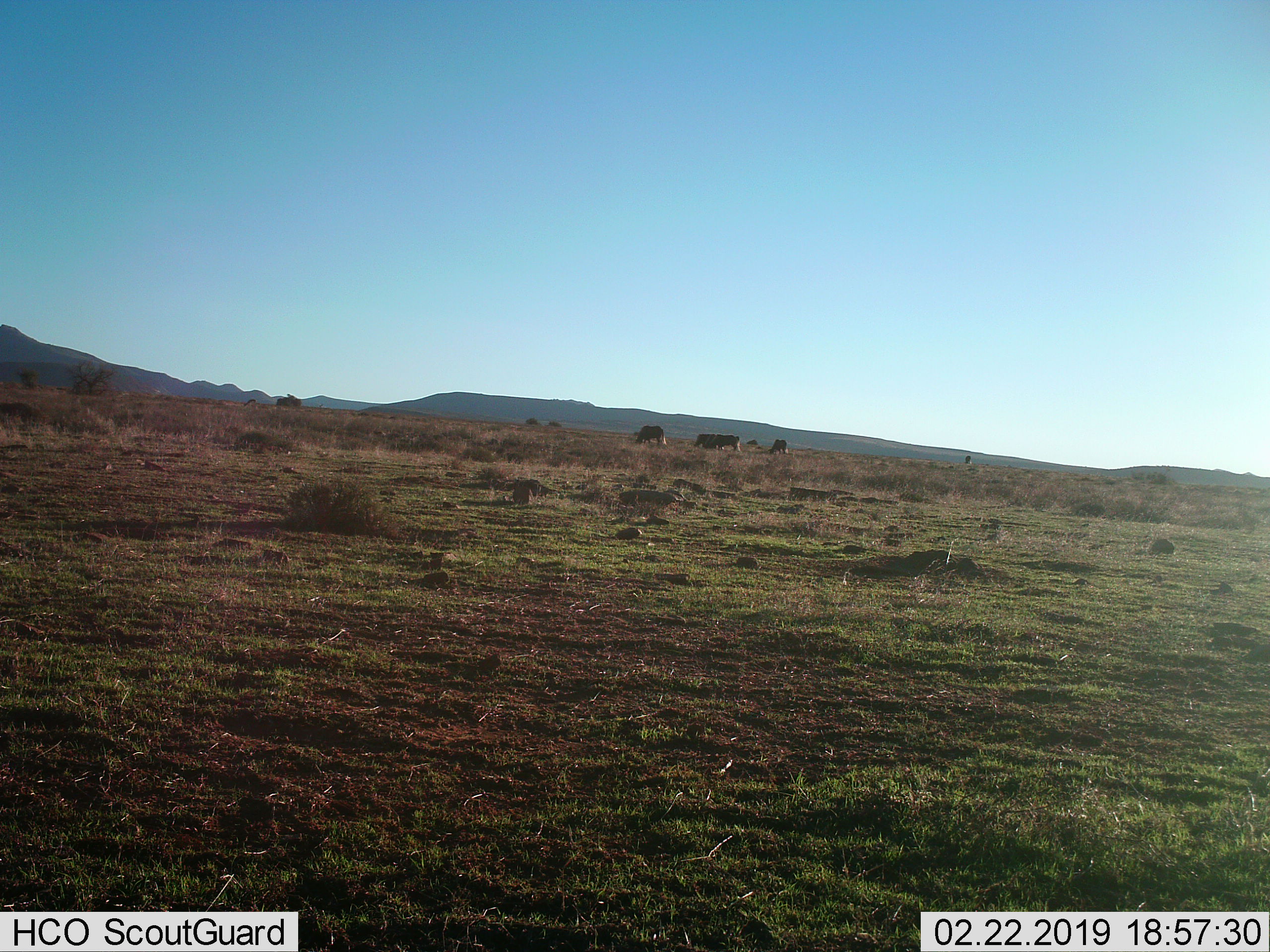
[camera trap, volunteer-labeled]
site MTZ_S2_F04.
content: unidentified animal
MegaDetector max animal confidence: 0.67